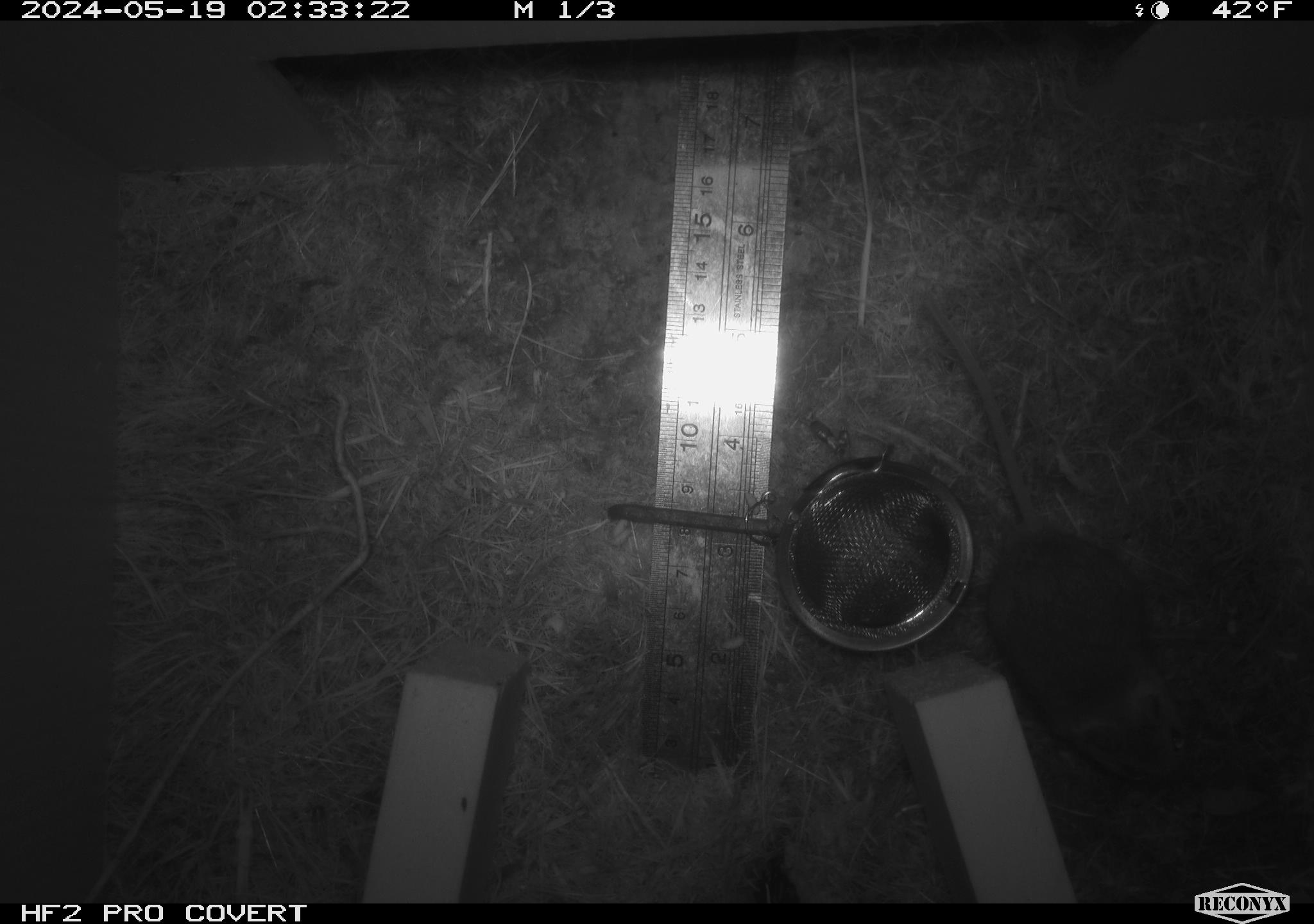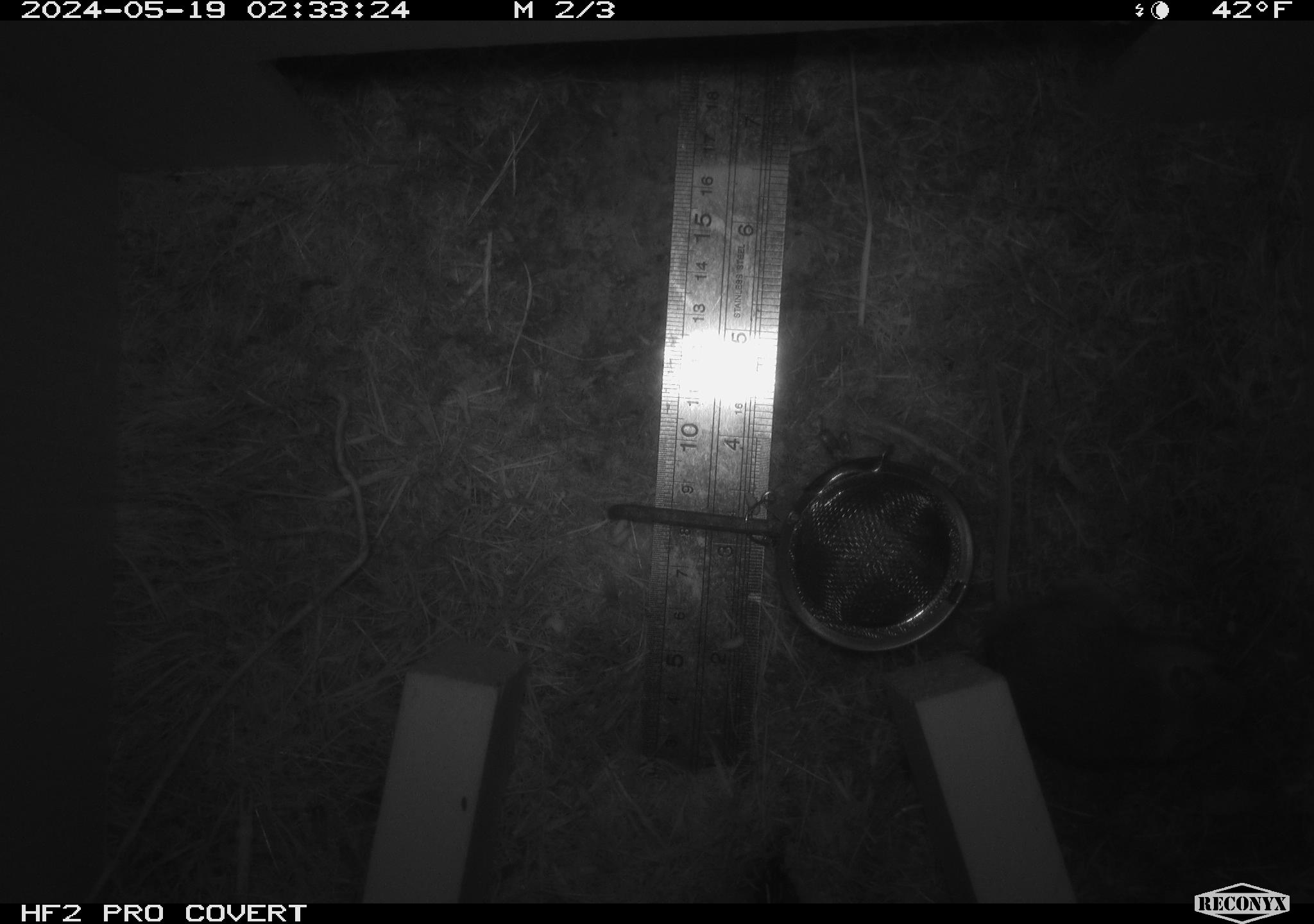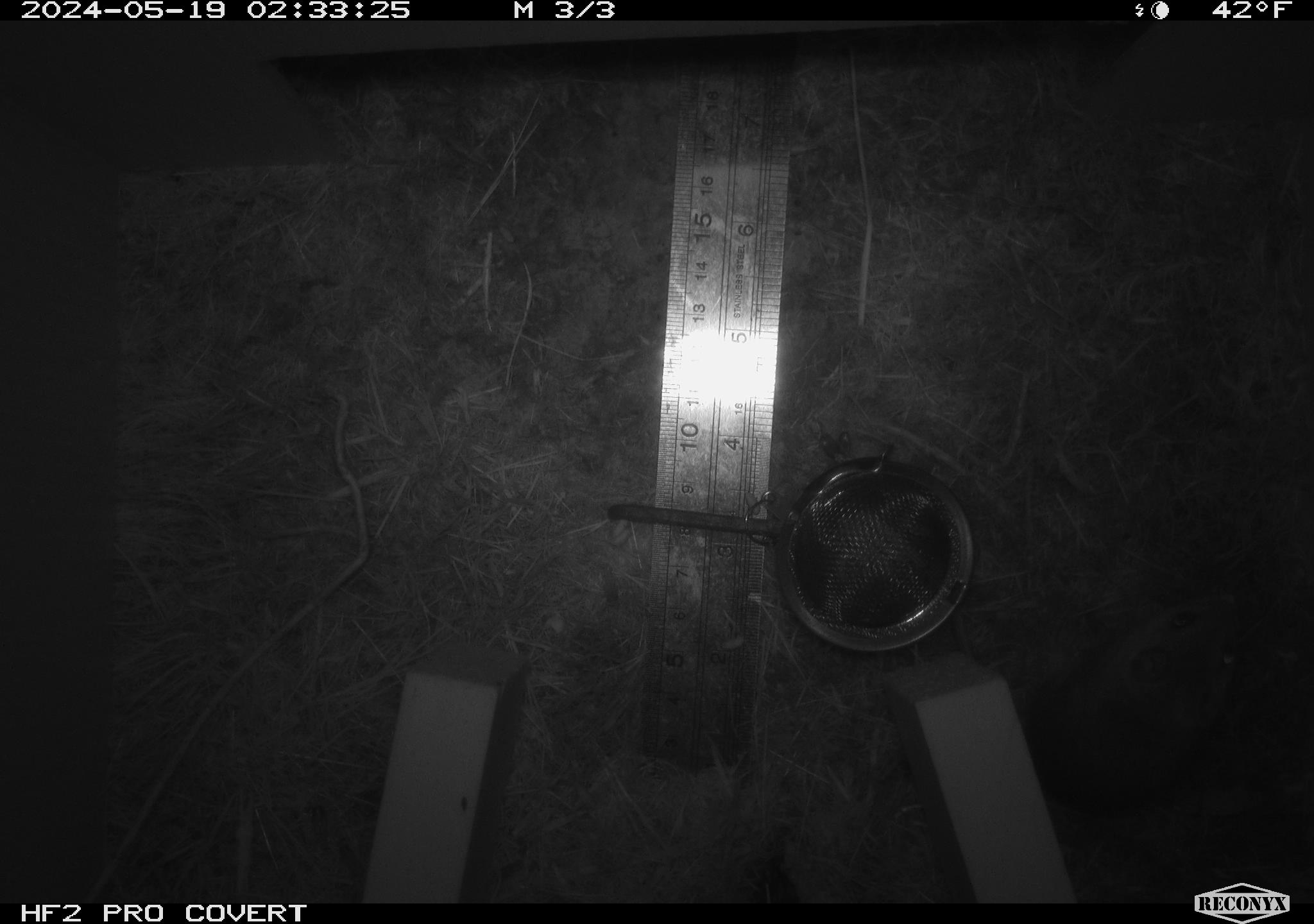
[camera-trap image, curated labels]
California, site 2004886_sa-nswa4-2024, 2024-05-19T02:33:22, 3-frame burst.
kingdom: Animalia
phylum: Chordata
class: Mammalia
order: Rodentia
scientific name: Rodentia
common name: rodent